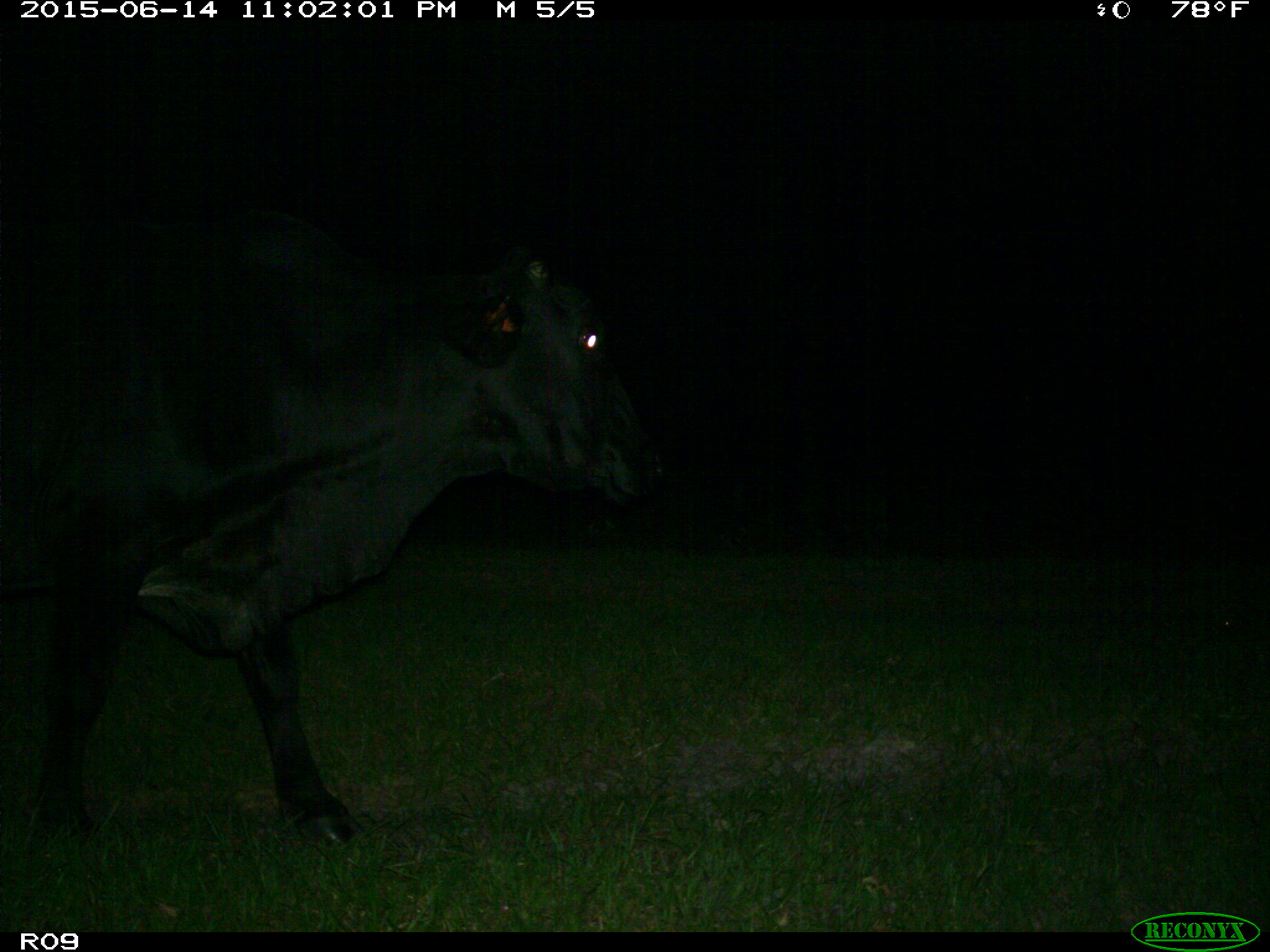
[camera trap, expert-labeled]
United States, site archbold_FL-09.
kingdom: Animalia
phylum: Chordata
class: Mammalia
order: Artiodactyla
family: Bovidae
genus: Bos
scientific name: Bos taurus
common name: domestic cow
Bos taurus (domestic cow).